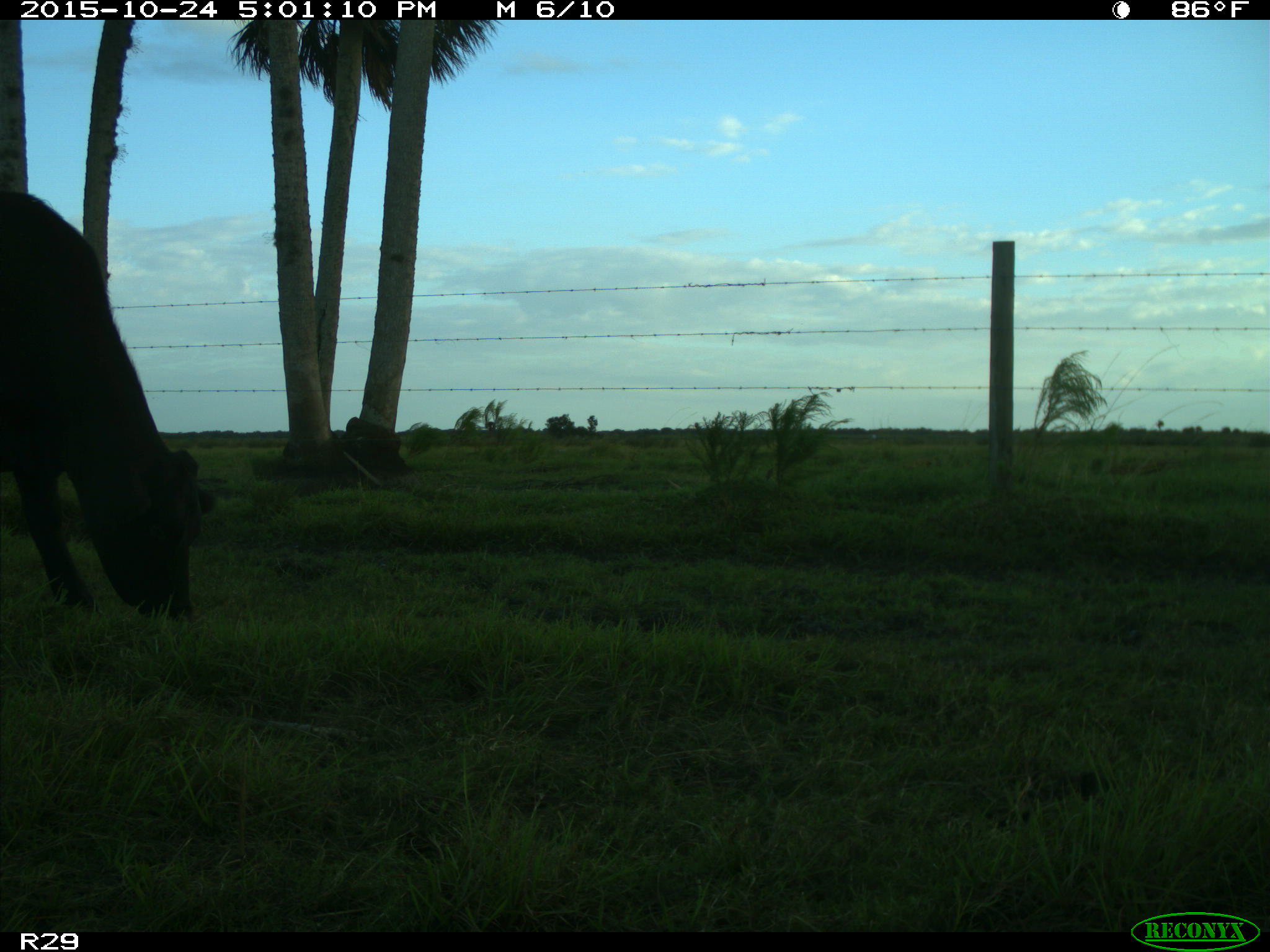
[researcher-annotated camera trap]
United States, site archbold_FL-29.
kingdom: Animalia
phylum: Chordata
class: Mammalia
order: Artiodactyla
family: Bovidae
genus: Bos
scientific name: Bos taurus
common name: domestic cow